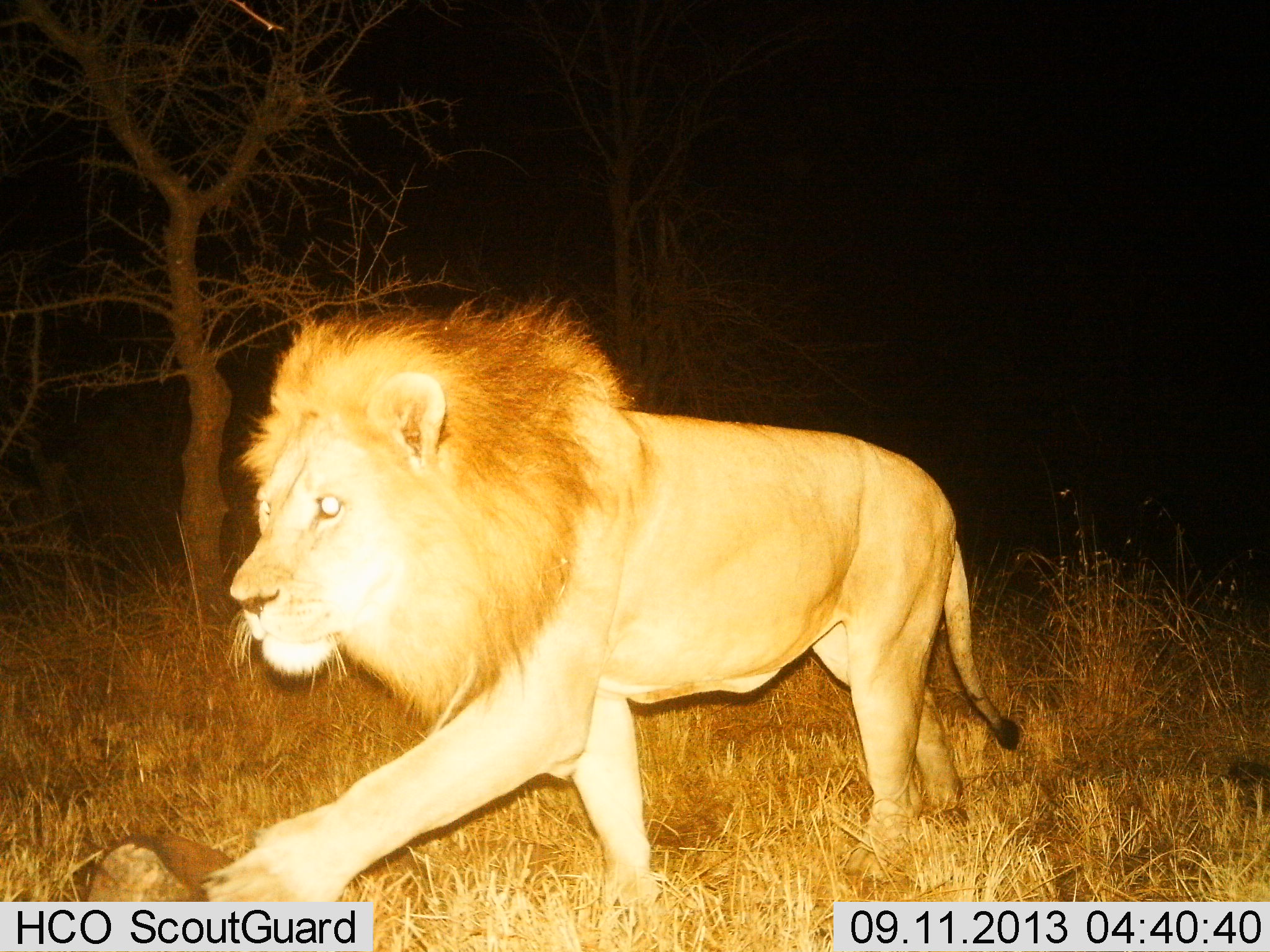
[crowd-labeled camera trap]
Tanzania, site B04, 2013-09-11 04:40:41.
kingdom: Animalia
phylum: Chordata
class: Mammalia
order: Carnivora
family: Felidae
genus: Panthera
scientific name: Panthera leo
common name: lion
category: lionmale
Lionmale (lion) (Panthera leo), count 1. Behavior (volunteer vote fractions): standing 4%, resting 0%, moving 92%, interacting 4%. Young present (vote fraction): 0%. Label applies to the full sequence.